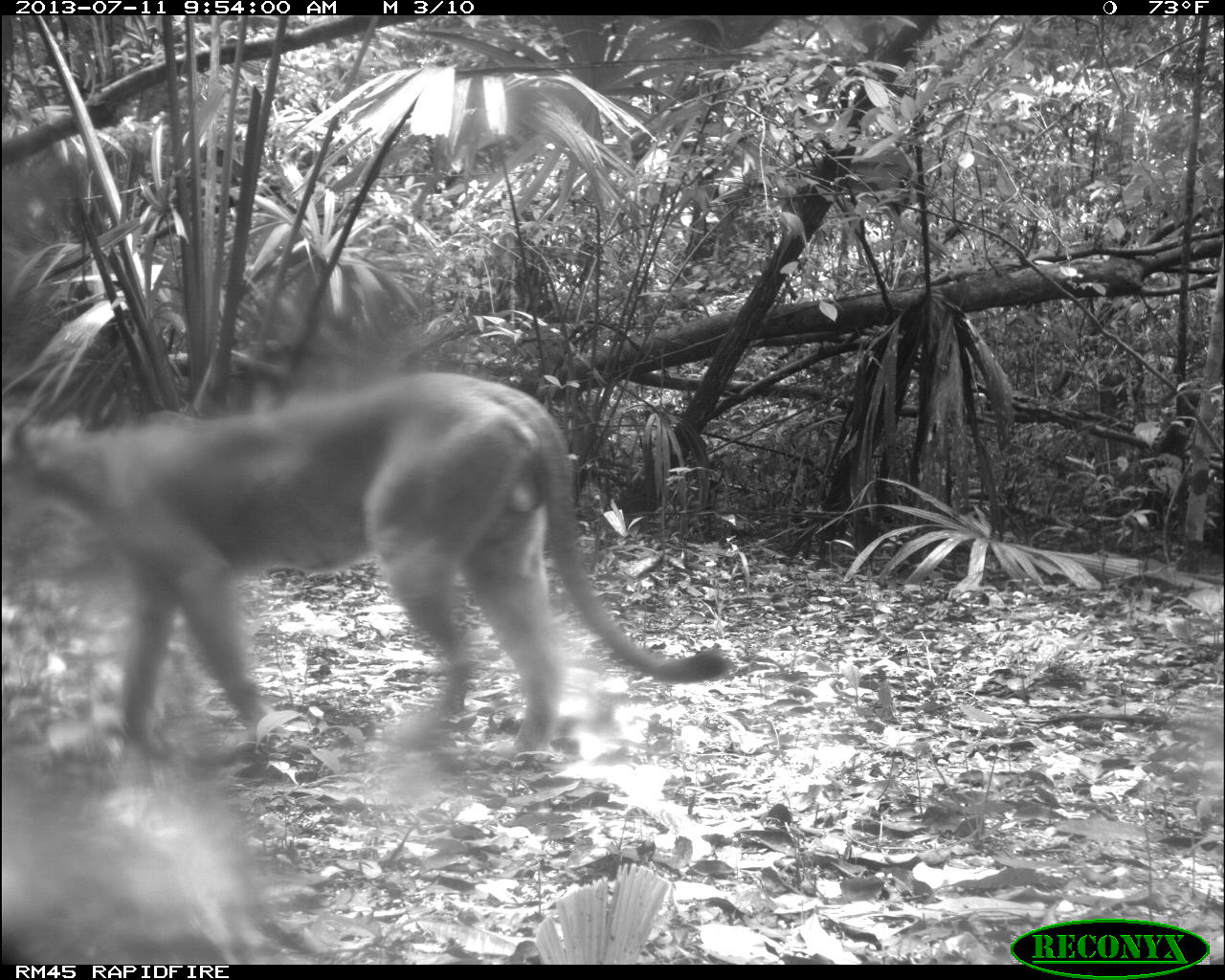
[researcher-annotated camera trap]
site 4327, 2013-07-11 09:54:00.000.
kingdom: Animalia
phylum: Chordata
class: Mammalia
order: Carnivora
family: Felidae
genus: Puma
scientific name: Puma concolor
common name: mountain lion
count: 1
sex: male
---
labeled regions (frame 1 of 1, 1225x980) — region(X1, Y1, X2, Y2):
puma concolor: region(0, 366, 737, 760)